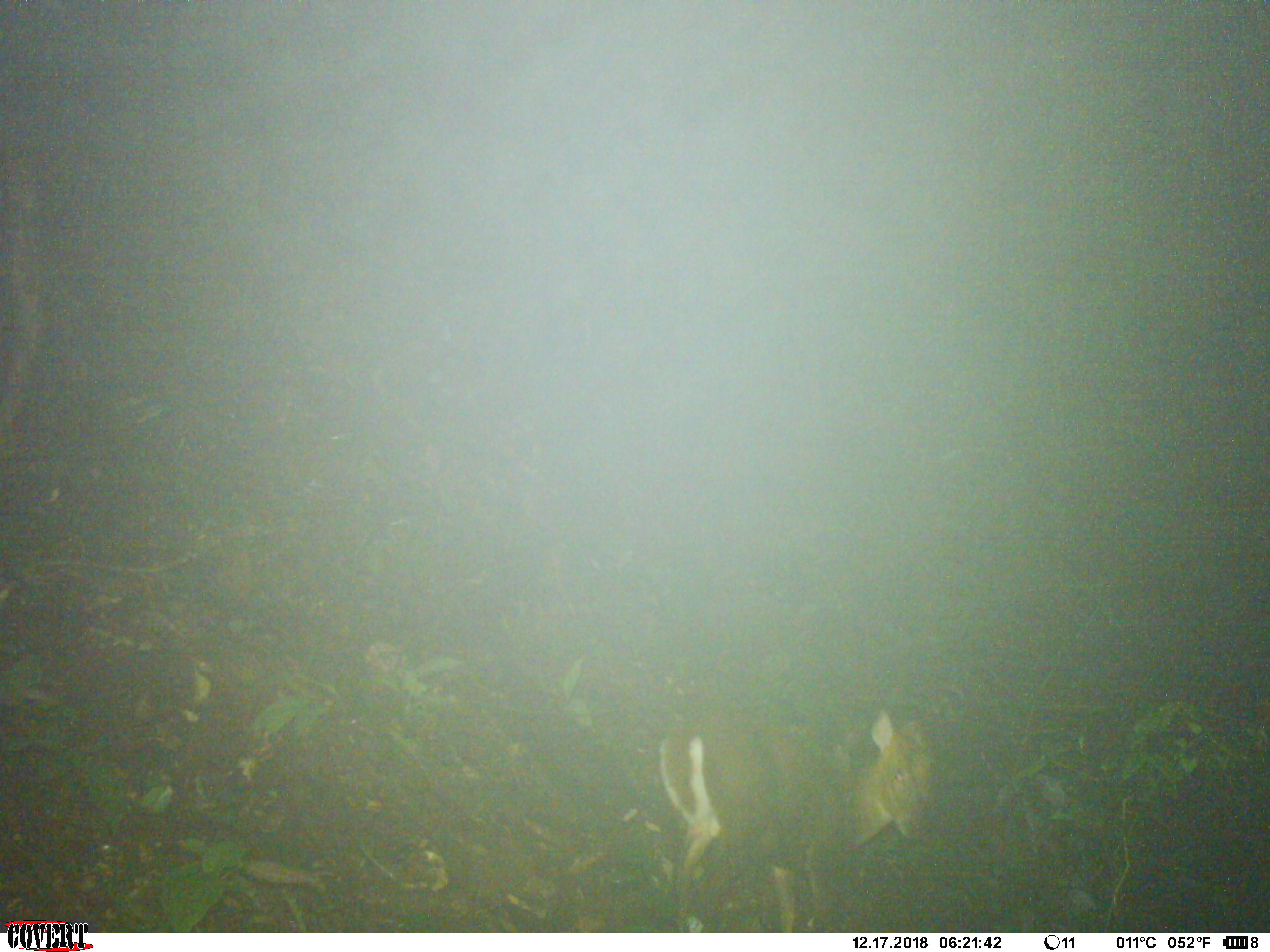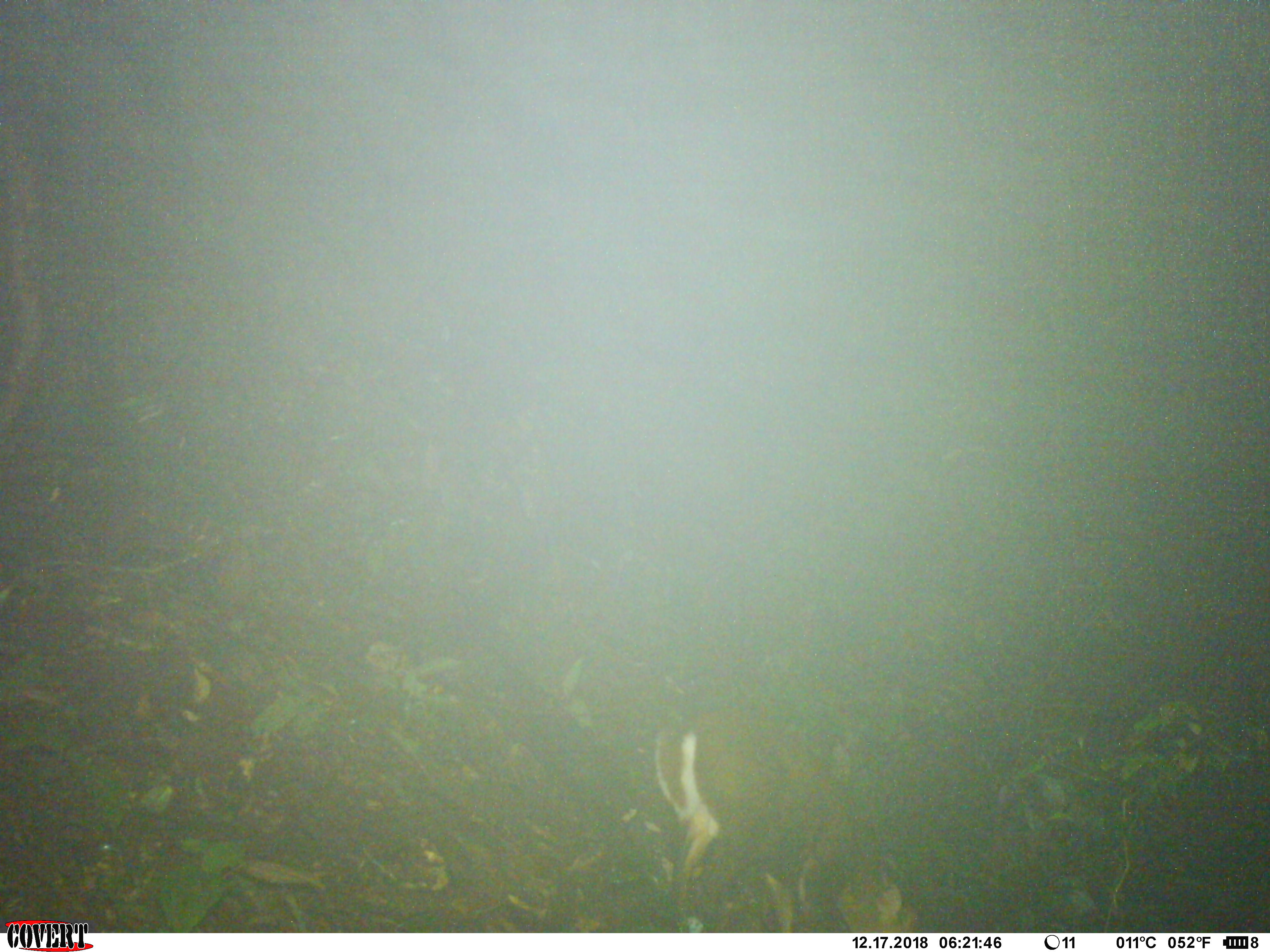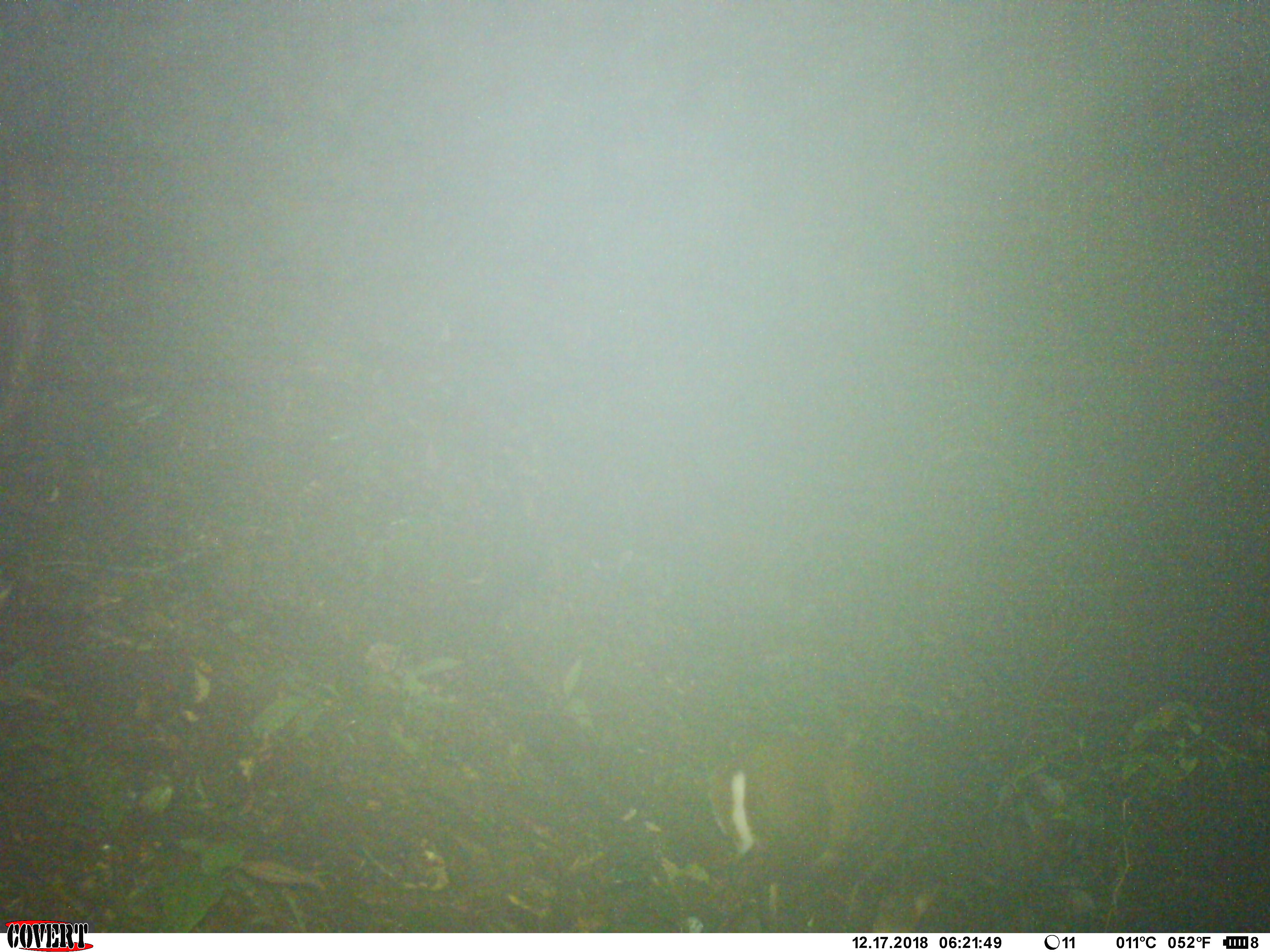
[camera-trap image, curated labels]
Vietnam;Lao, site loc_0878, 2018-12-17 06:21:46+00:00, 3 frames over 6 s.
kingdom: Animalia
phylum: Chordata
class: Mammalia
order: Artiodactyla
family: Cervidae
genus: Muntiacus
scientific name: Muntiacus rooseveltorum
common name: roosevelt's muntjac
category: roosevelts muntjac group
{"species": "roosevelts muntjac group (roosevelt's muntjac) (Muntiacus rooseveltorum)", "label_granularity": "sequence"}